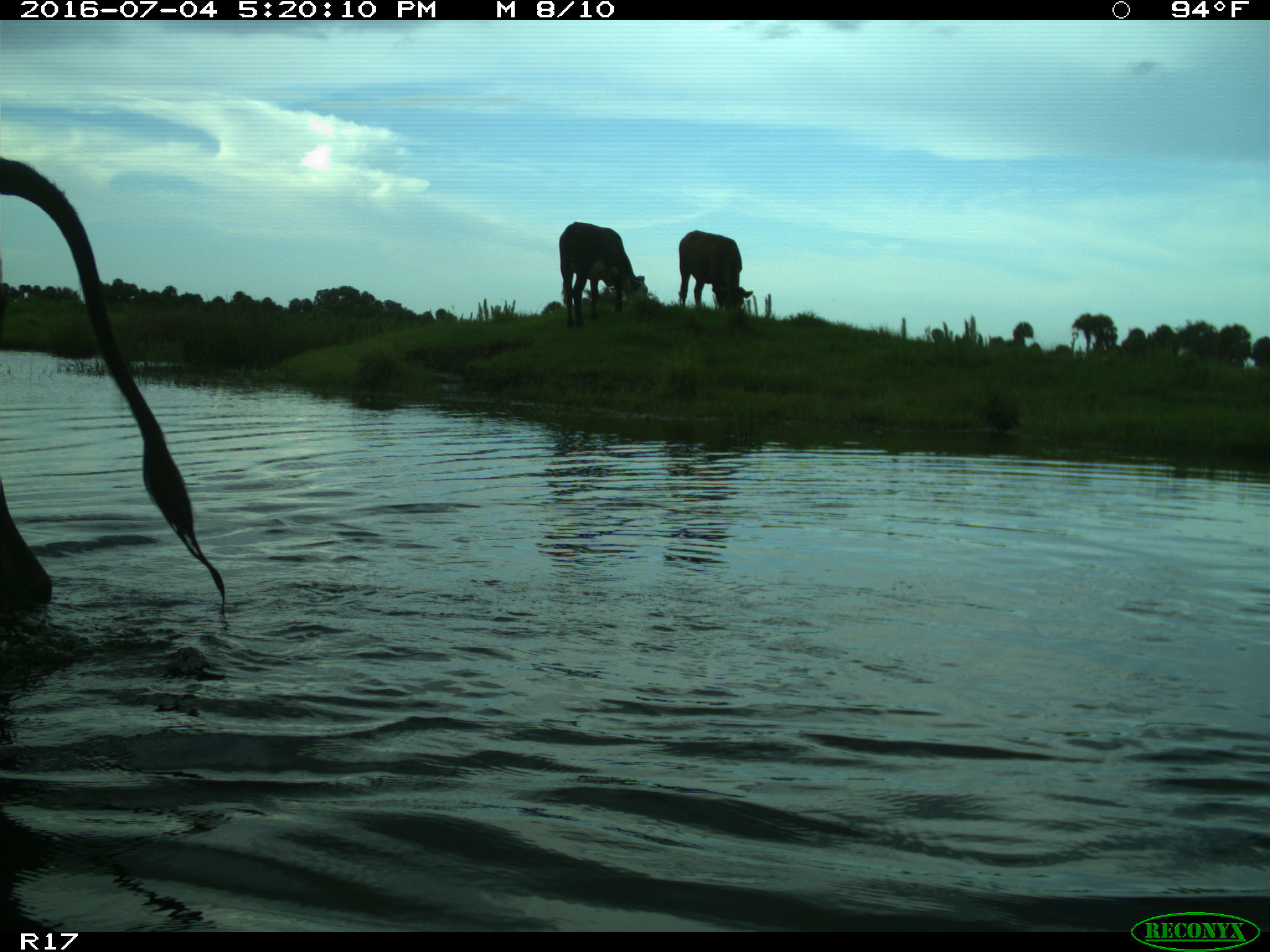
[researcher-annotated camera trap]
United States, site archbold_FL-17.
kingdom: Animalia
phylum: Chordata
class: Mammalia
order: Artiodactyla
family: Bovidae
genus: Bos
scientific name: Bos taurus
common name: domestic cow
Bos taurus (domestic cow).